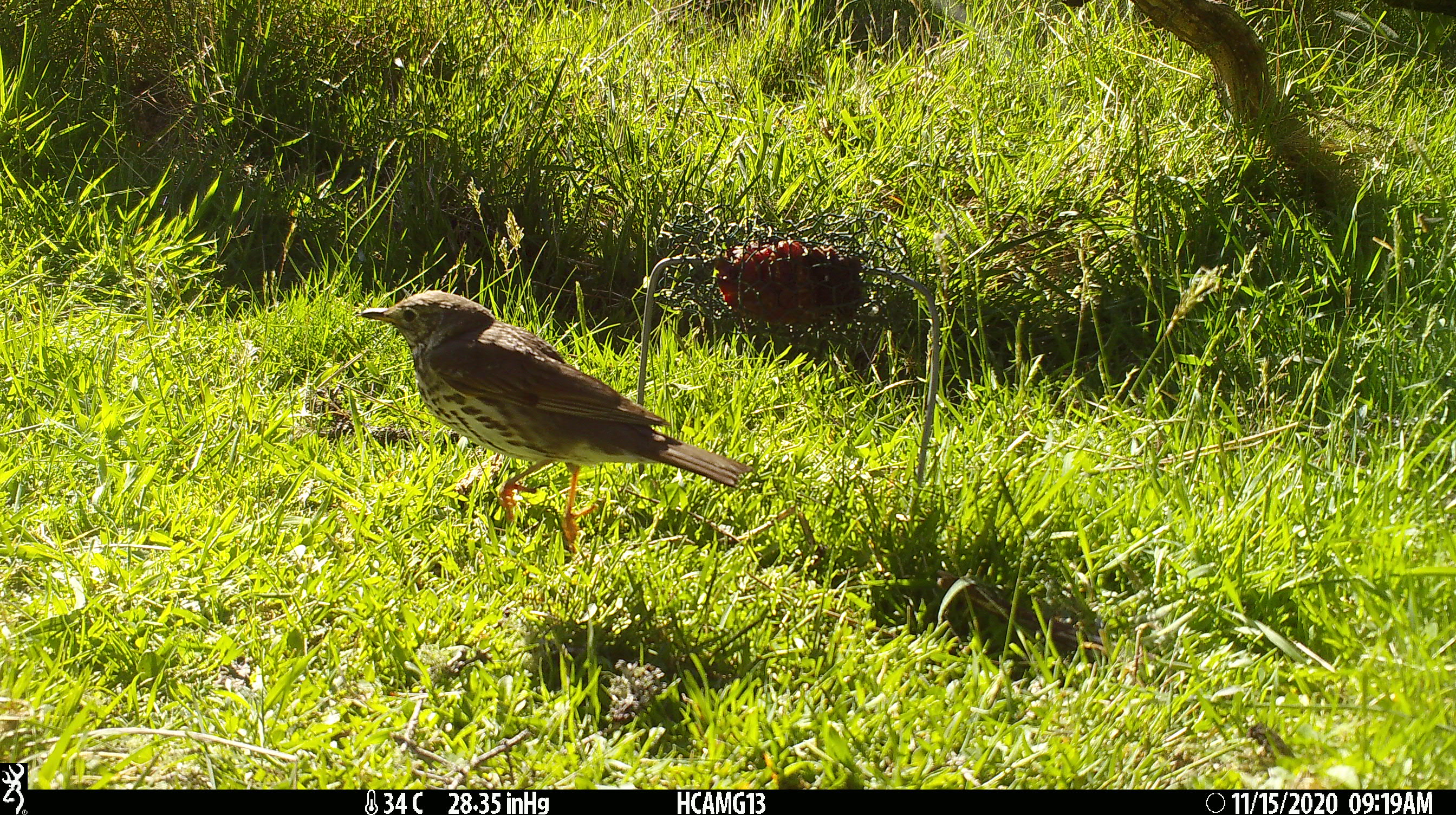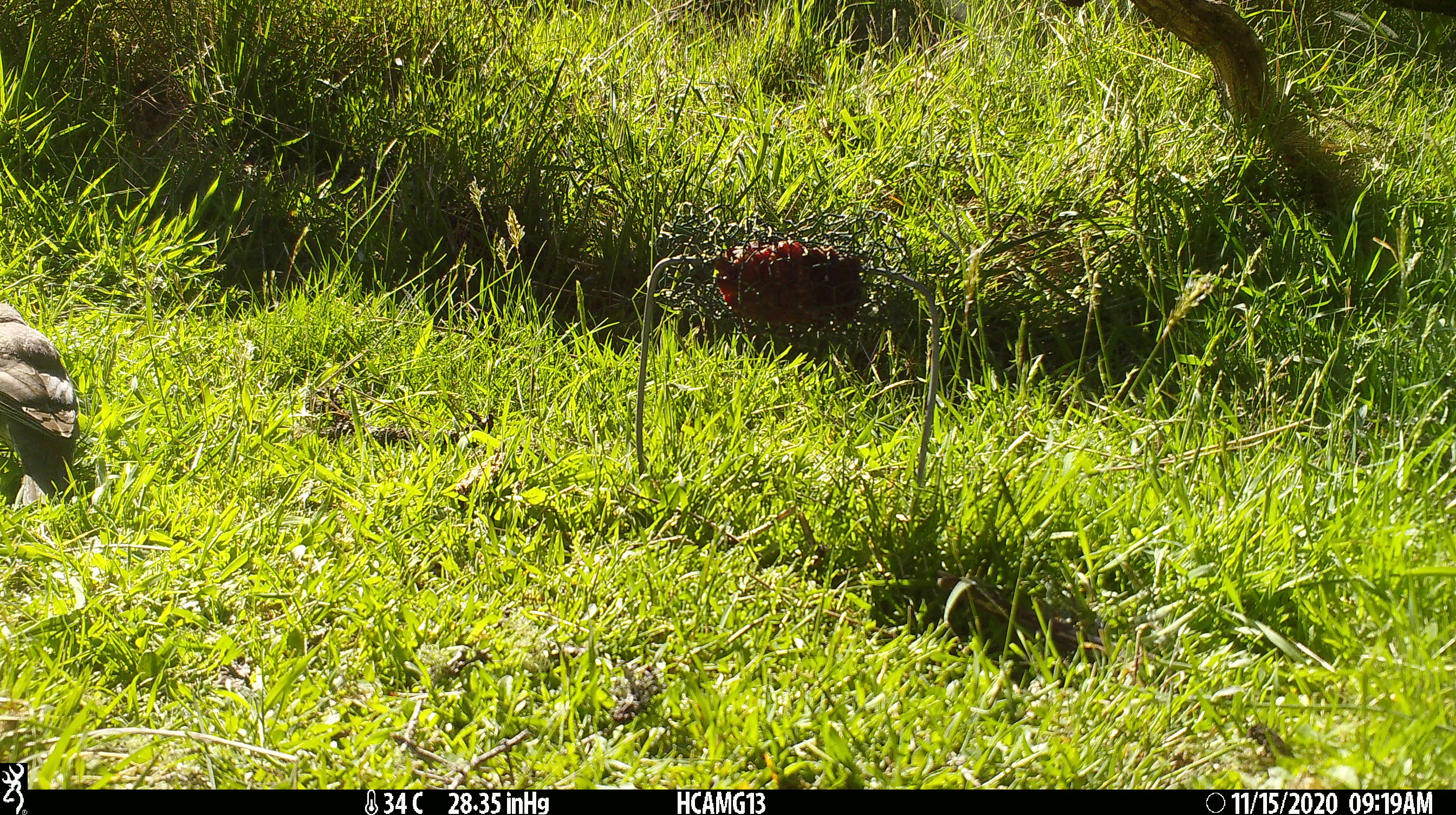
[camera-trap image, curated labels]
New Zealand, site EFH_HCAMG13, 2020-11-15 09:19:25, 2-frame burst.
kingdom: Animalia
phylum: Chordata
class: Aves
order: Passeriformes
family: Turdidae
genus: Turdus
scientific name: Turdus philomelos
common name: song thrush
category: thrush